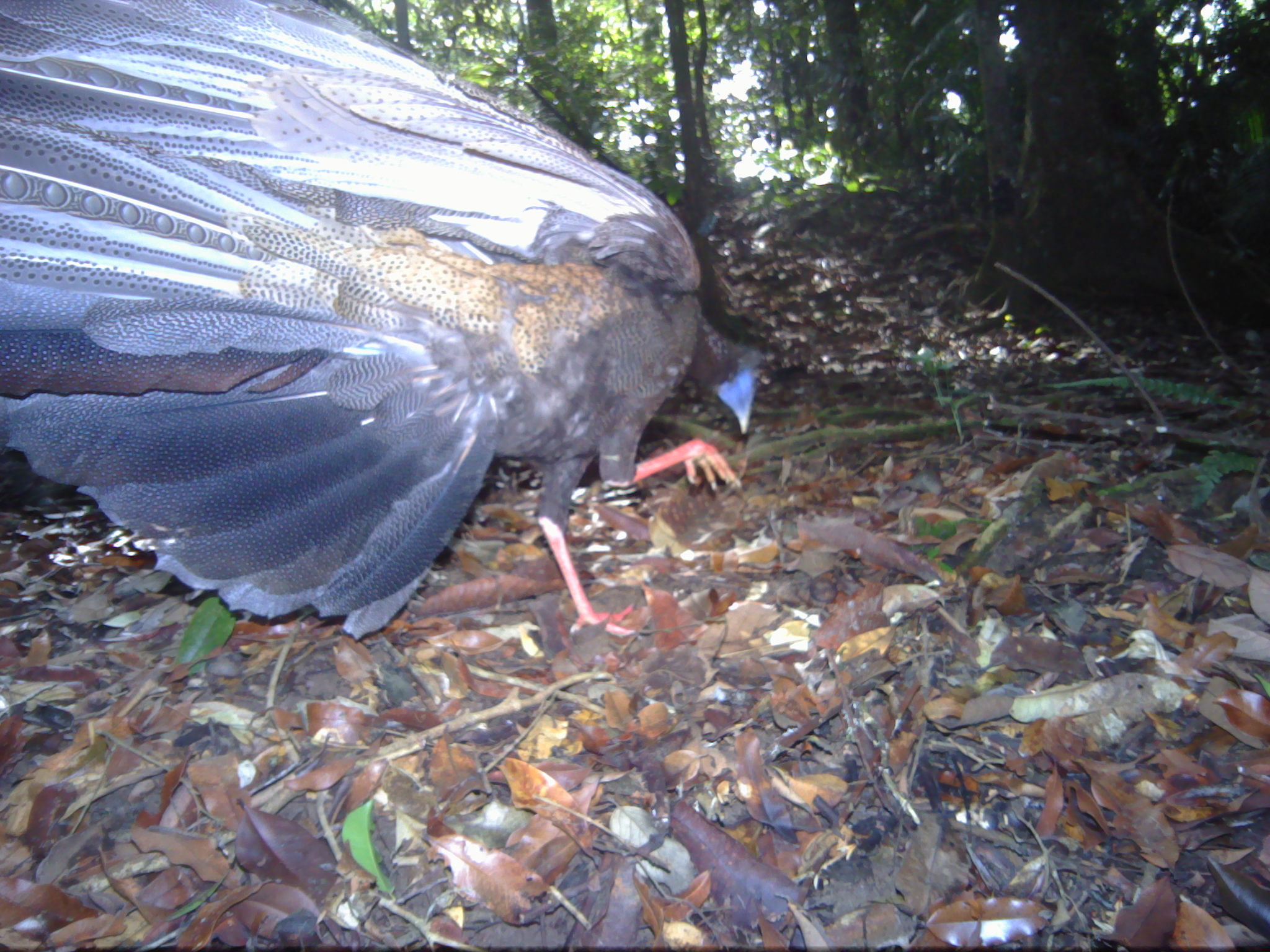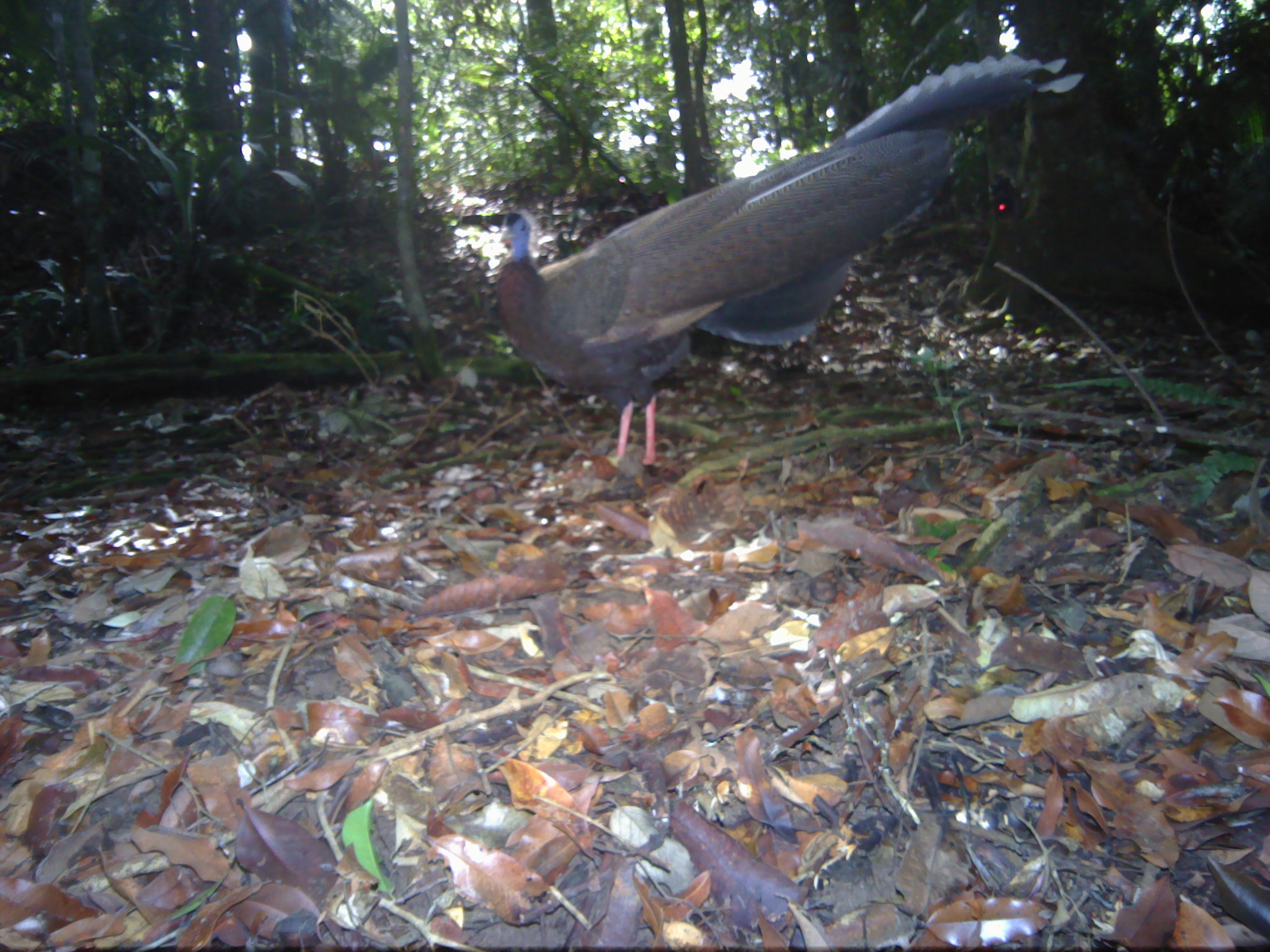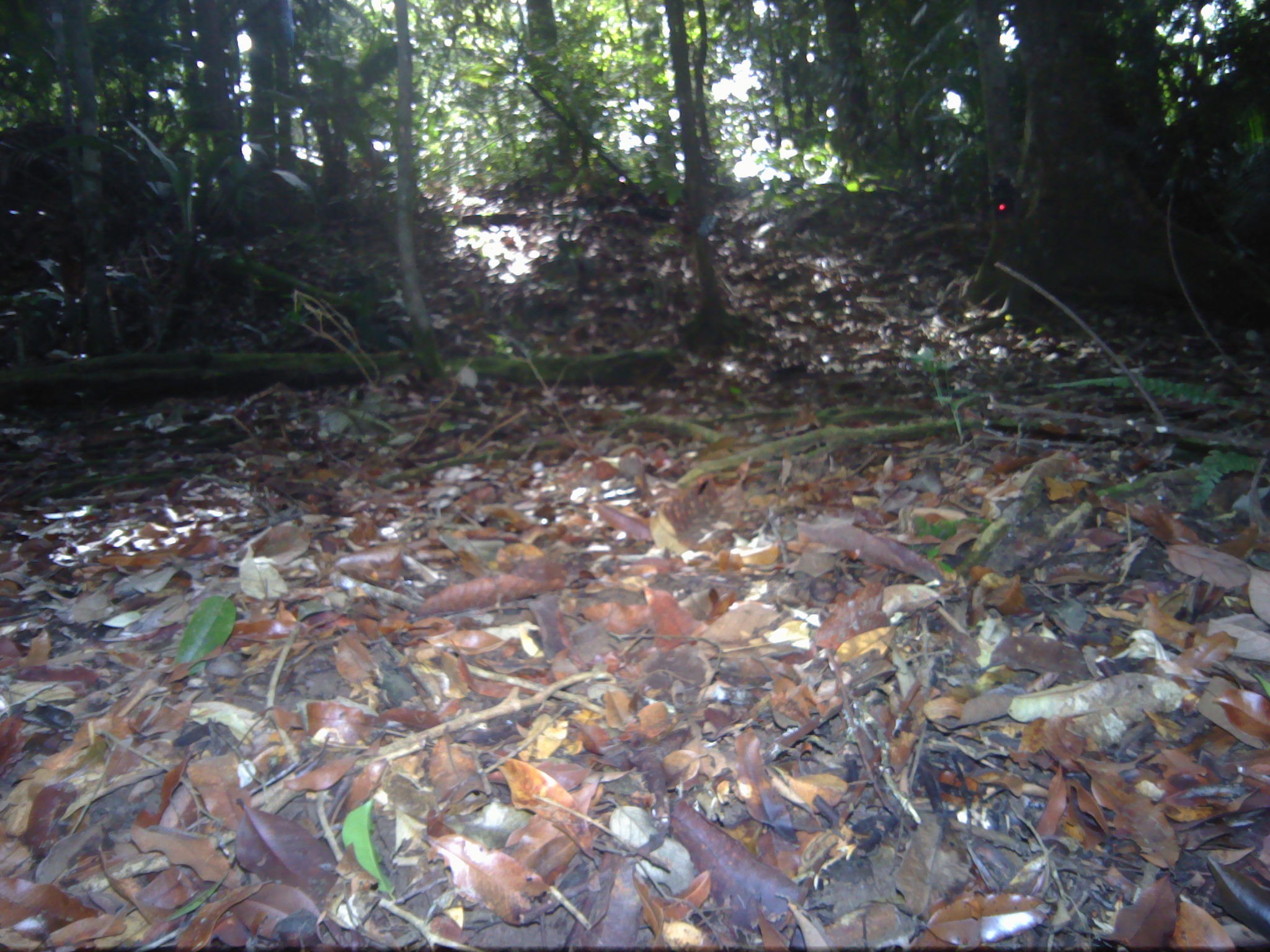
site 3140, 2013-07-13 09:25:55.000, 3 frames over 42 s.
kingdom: Animalia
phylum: Chordata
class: Aves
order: Galliformes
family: Phasianidae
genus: Argusianus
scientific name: Argusianus argus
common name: great argus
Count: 1.